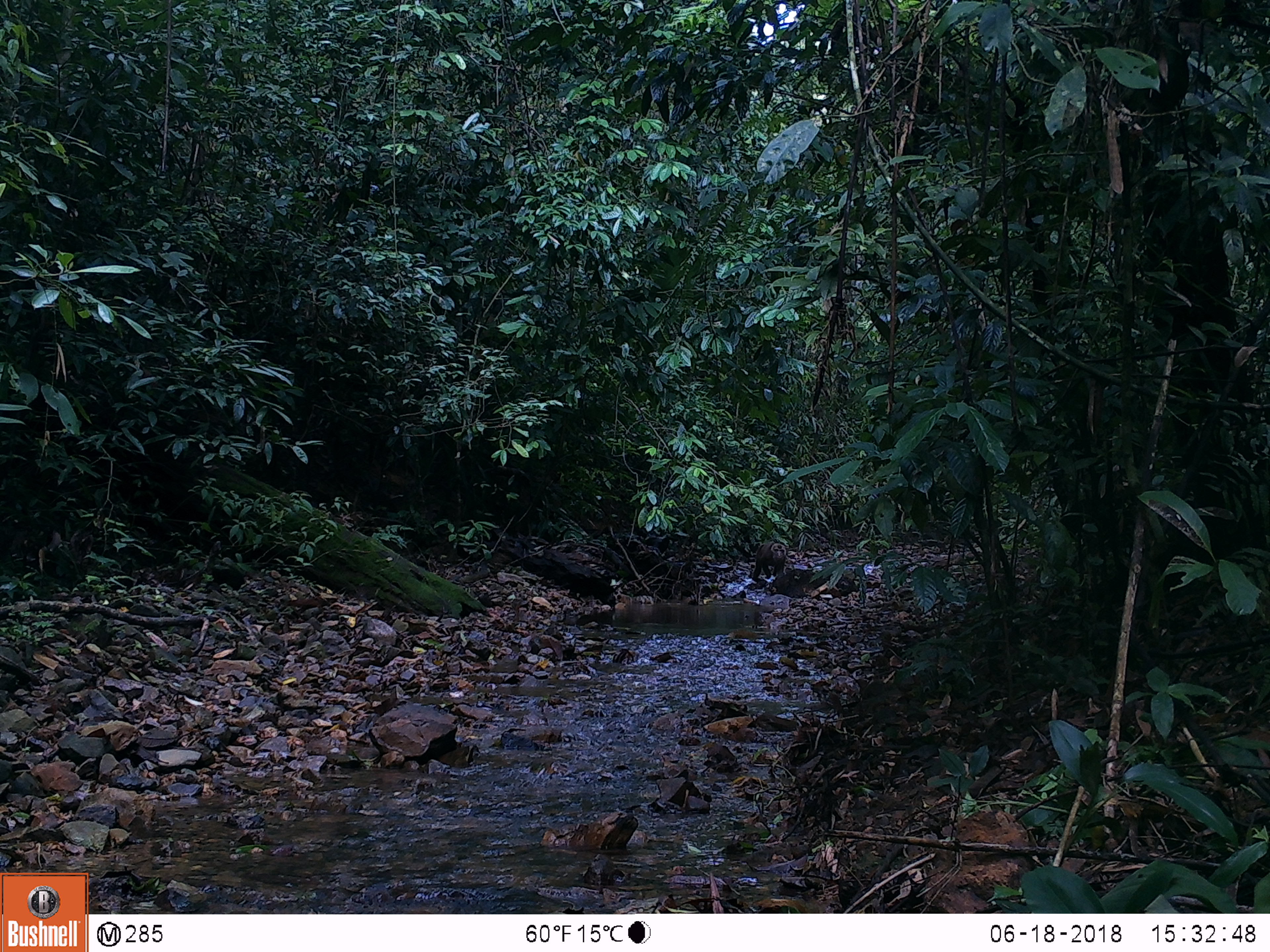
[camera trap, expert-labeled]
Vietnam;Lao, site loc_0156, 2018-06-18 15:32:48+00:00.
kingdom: Animalia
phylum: Chordata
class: Mammalia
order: Primates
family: Cercopithecidae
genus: Macaca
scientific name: Macaca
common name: macaques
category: assam or rhesus macaque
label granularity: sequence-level